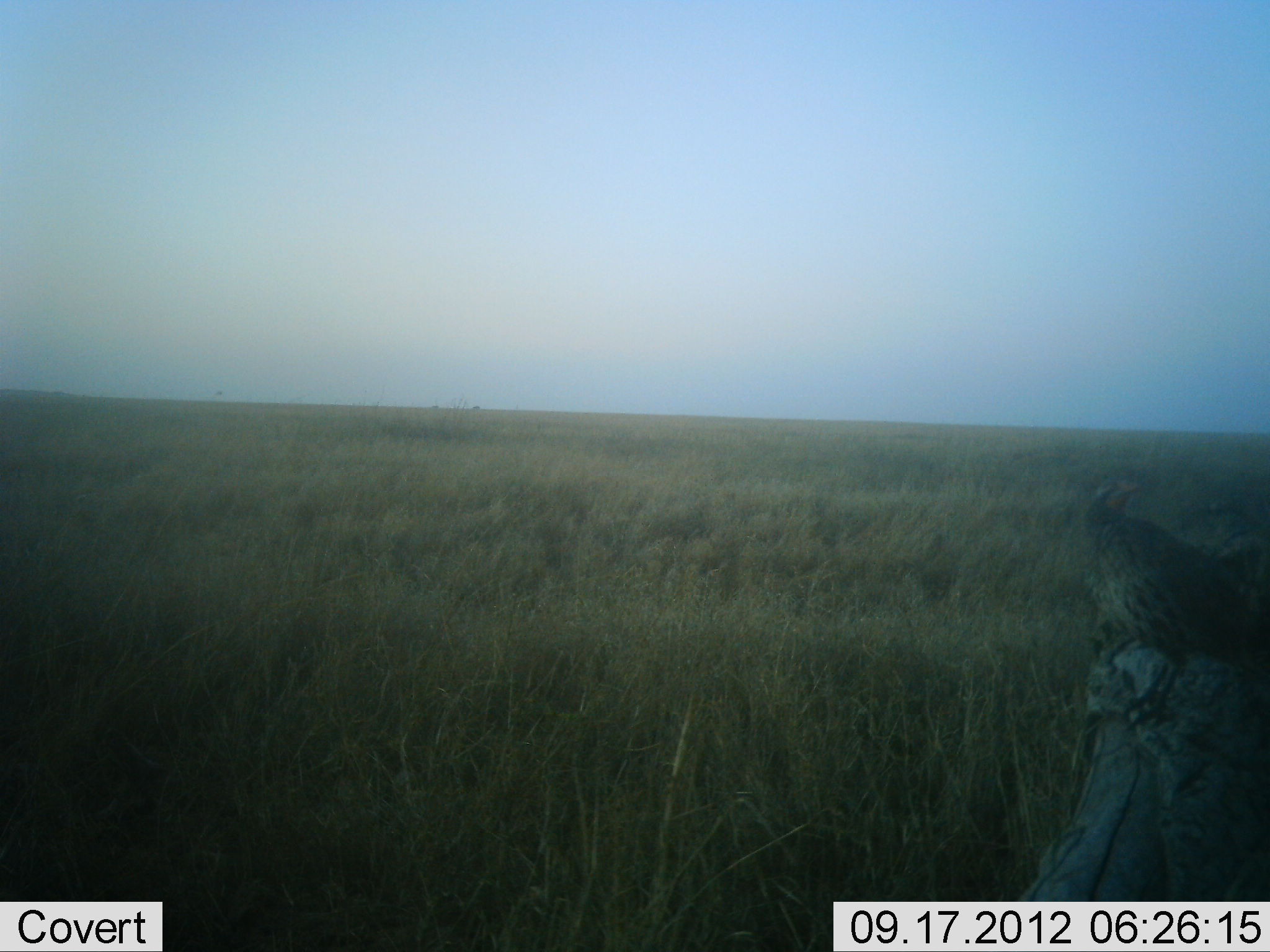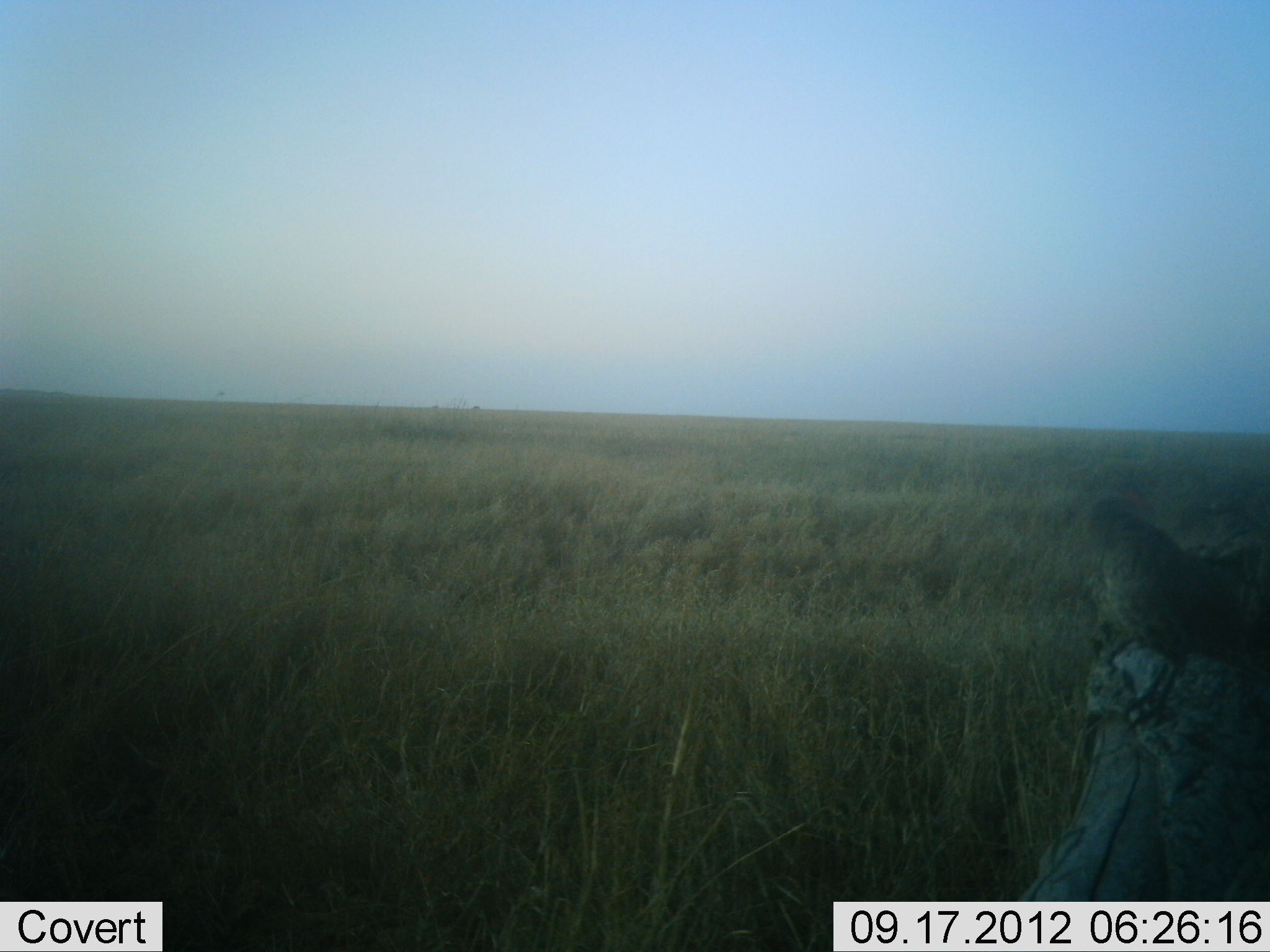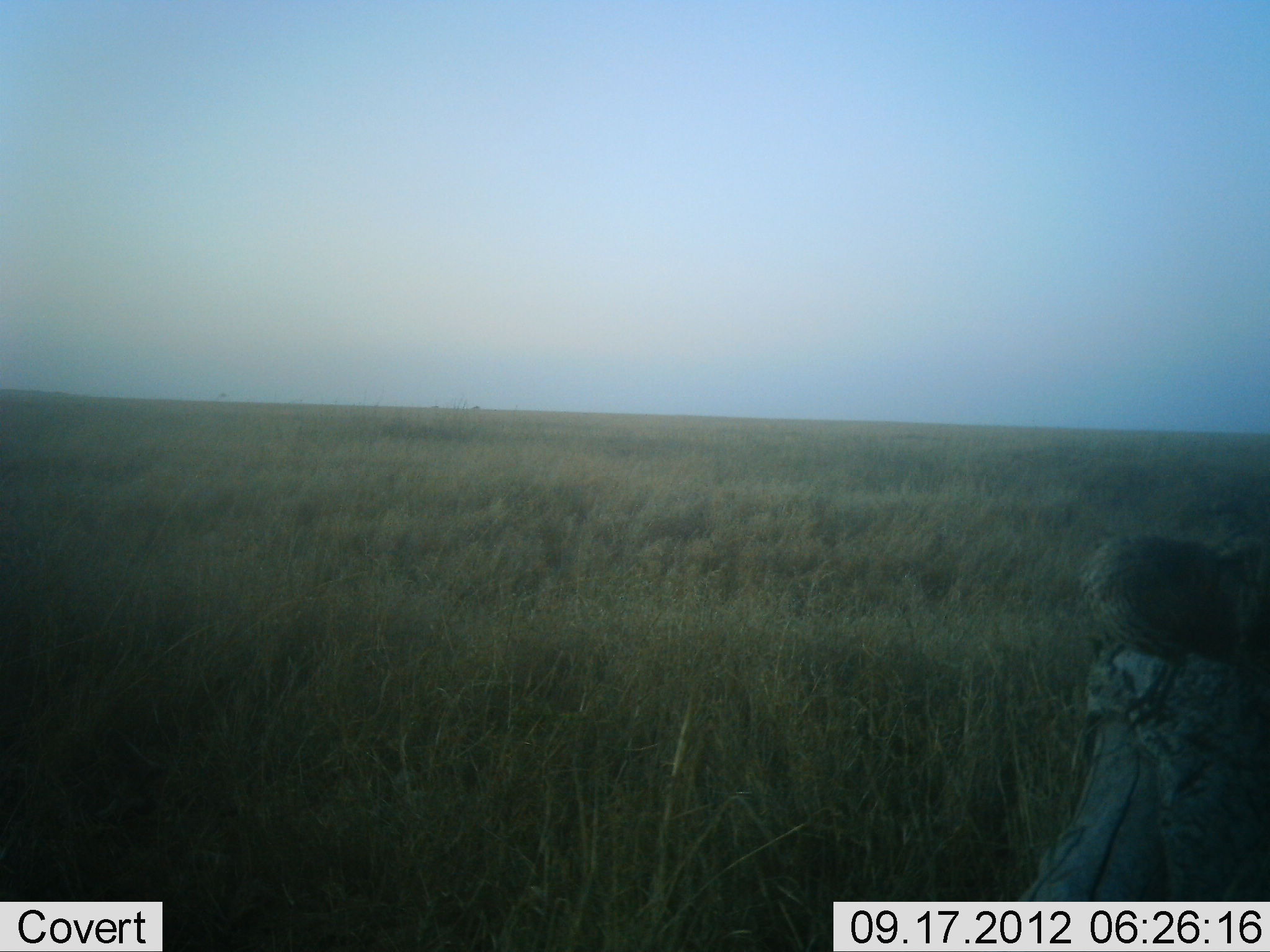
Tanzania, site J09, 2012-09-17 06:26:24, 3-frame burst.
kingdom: Animalia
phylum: Chordata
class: Aves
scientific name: Aves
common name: bird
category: otherbird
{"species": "otherbird (bird) (Aves)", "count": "1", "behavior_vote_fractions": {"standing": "50%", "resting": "30%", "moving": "20%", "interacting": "0%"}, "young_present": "0%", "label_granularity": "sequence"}